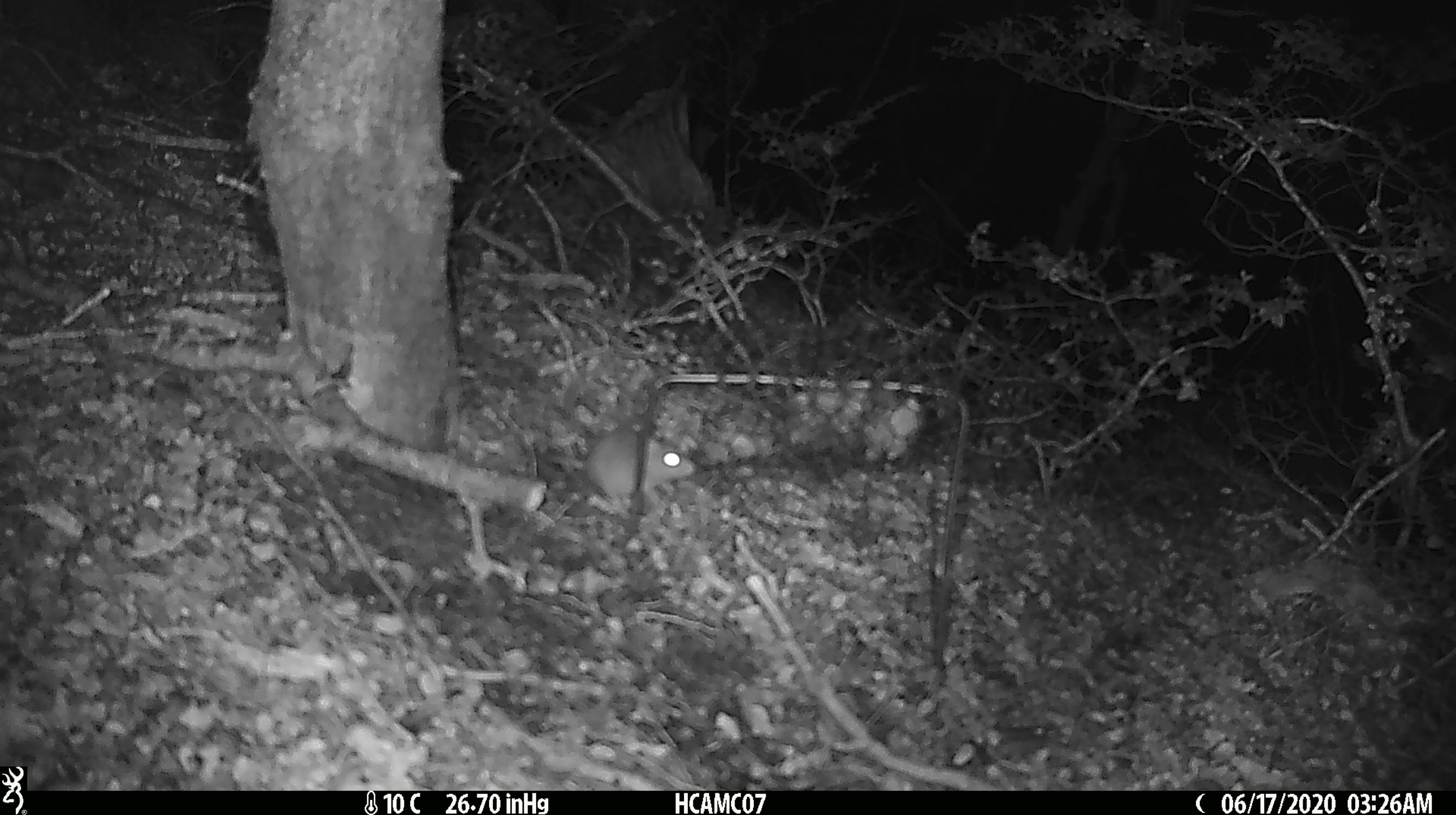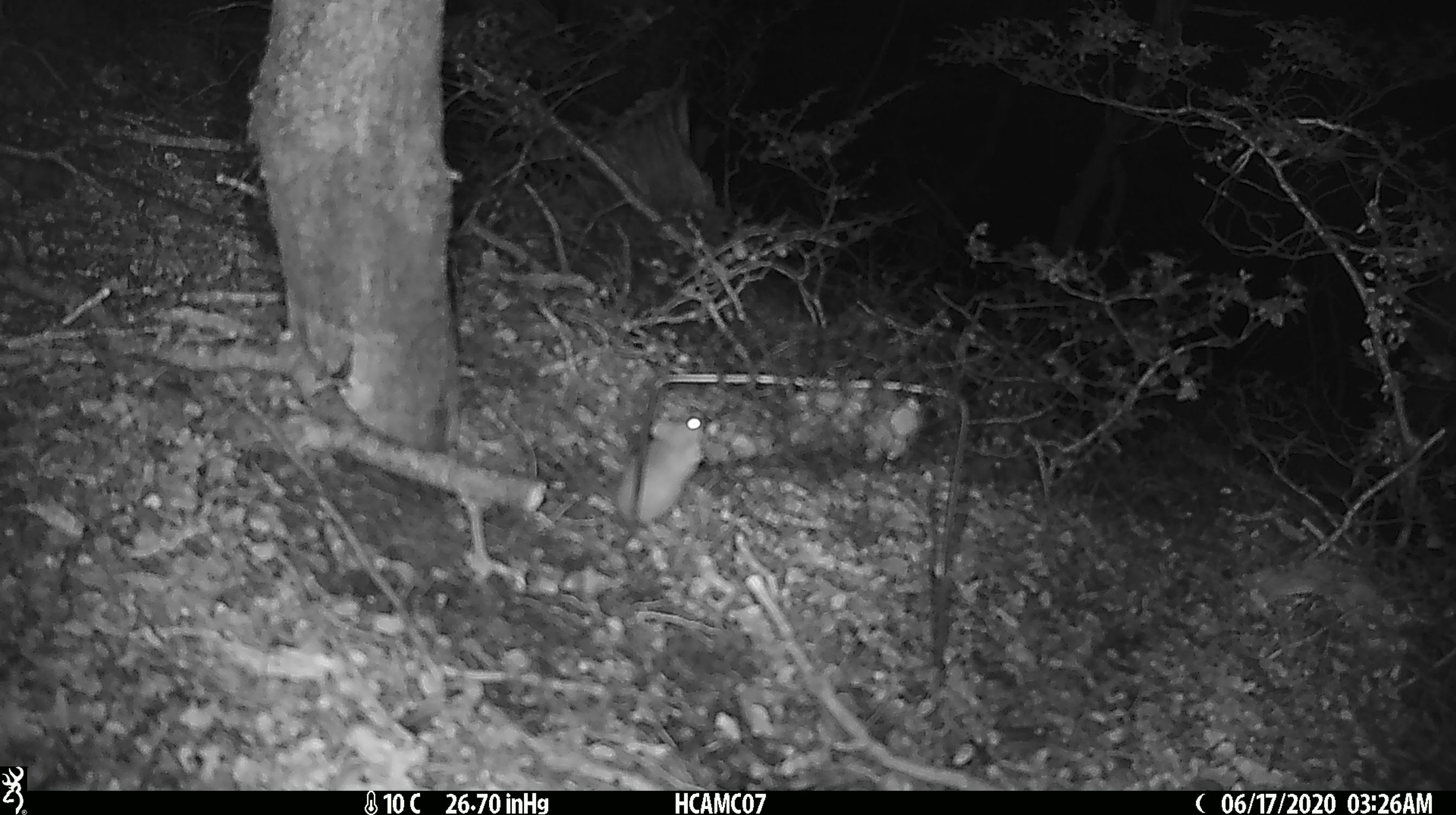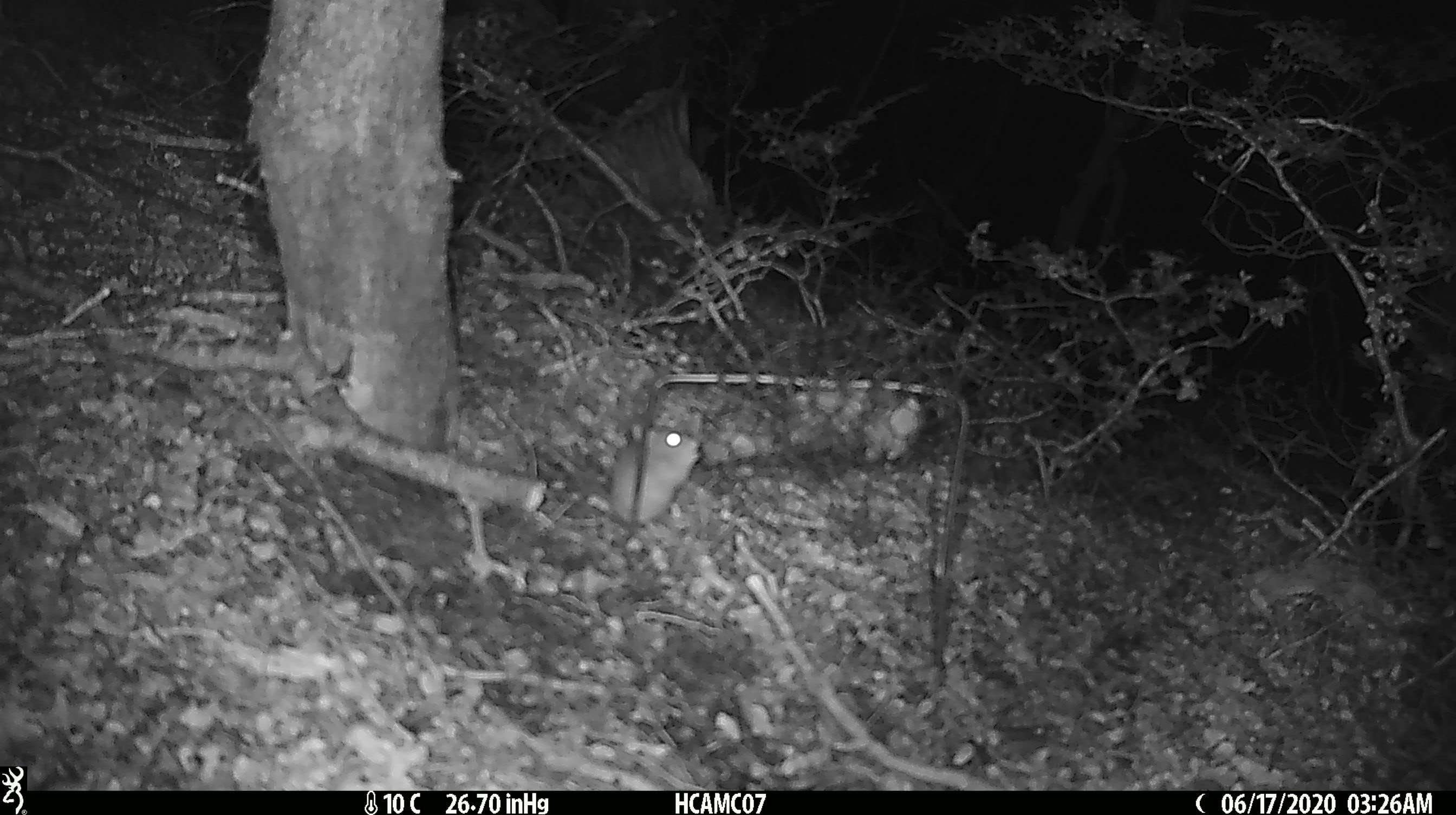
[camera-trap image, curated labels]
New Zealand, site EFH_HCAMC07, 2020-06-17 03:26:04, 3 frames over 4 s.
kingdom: Animalia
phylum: Chordata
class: Mammalia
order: Rodentia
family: Muridae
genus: Mus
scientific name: Mus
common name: mouse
Mouse (Mus).